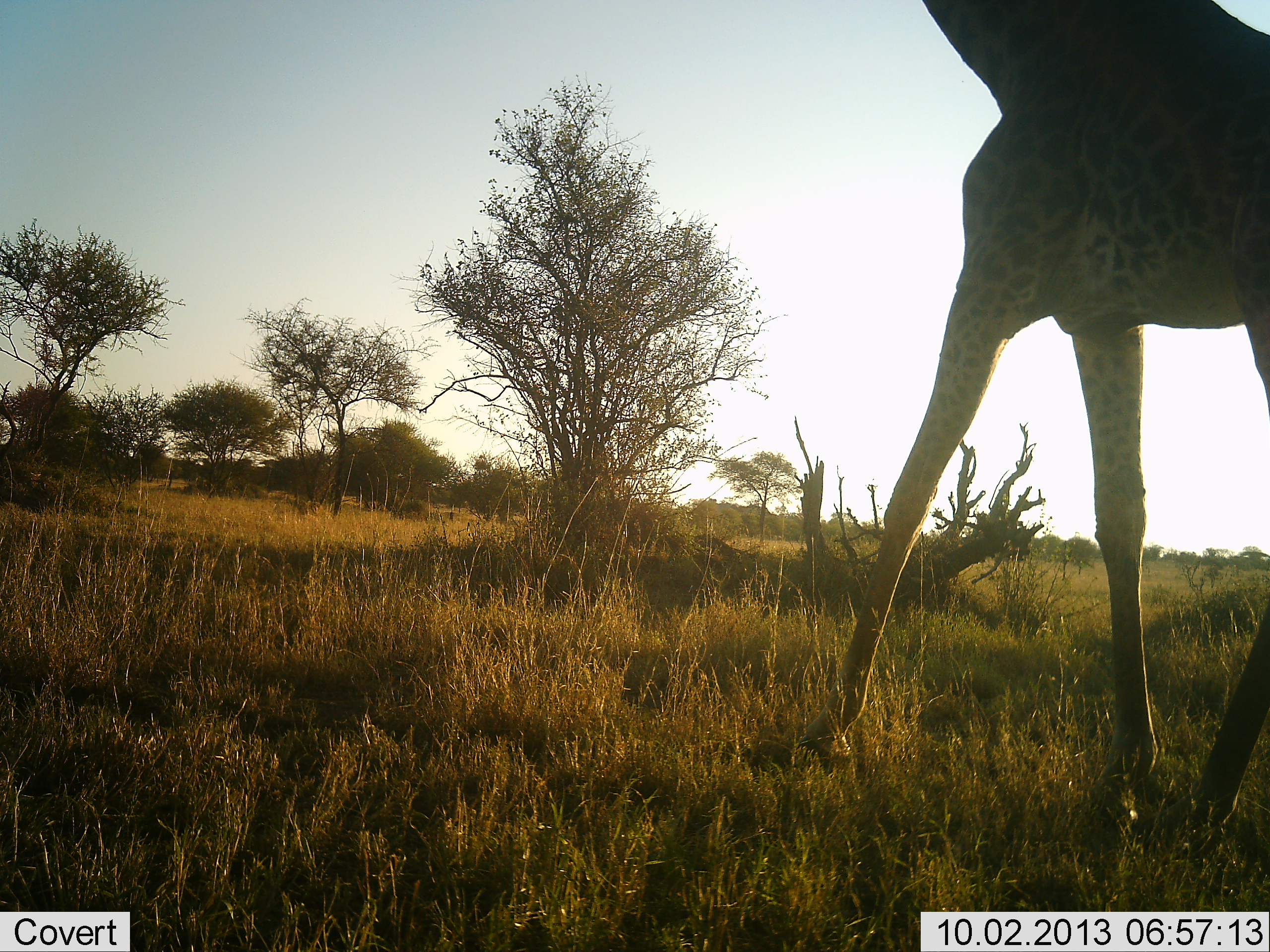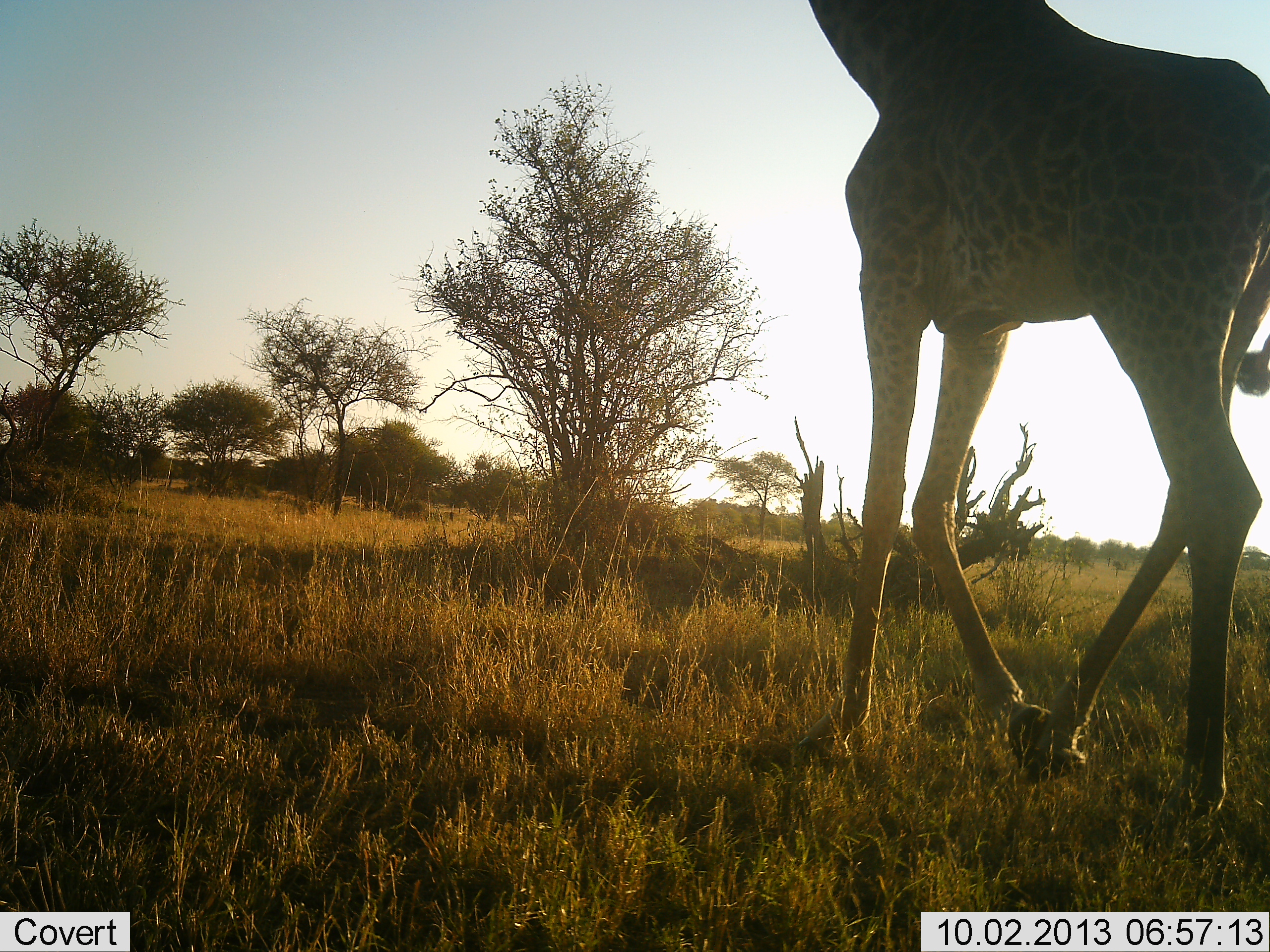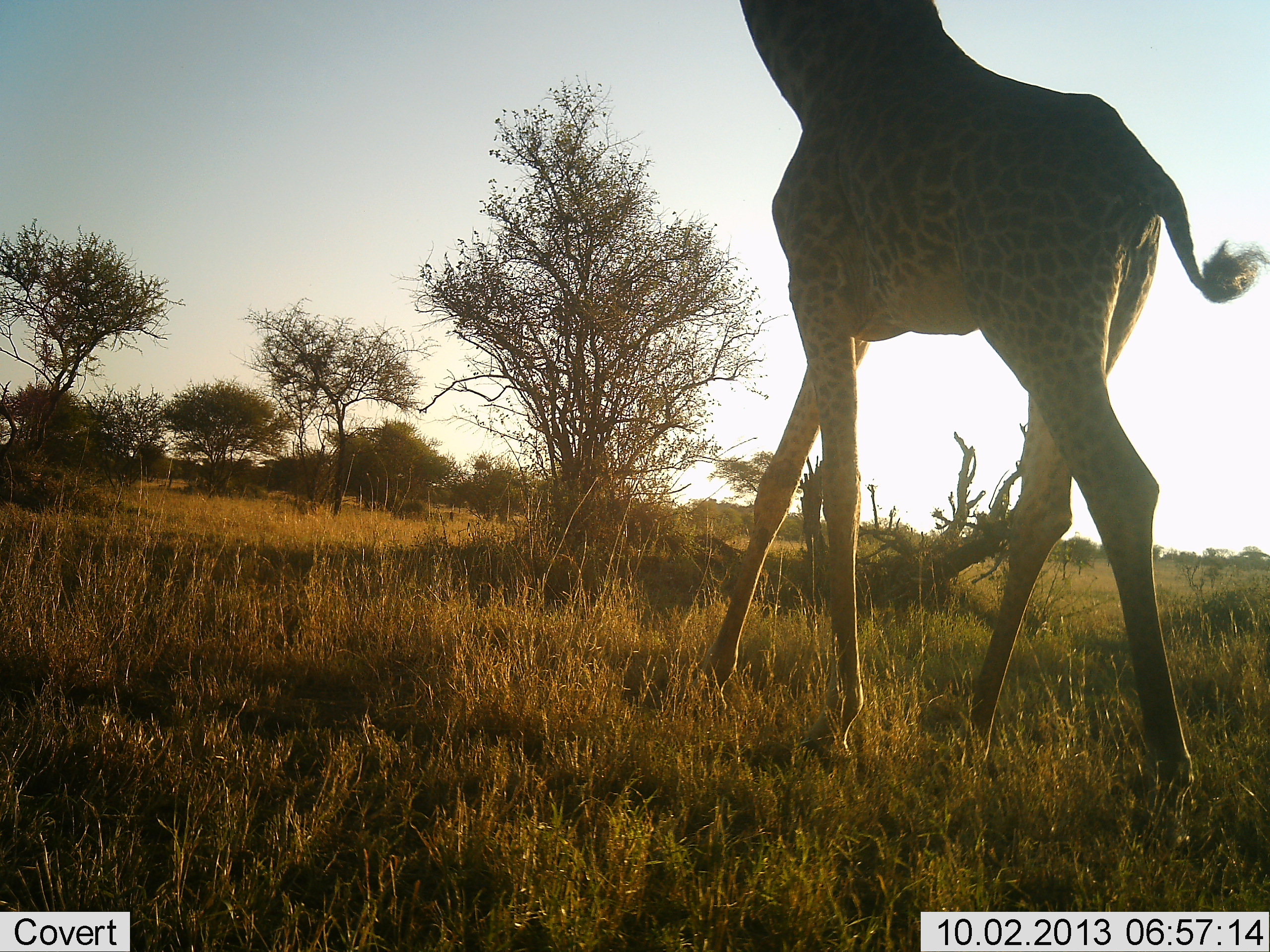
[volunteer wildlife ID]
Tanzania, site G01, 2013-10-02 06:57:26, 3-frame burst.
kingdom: Animalia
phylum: Chordata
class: Mammalia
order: Artiodactyla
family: Giraffidae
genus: Giraffa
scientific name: Giraffa camelopardalis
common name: giraffe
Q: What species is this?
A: Giraffe (Giraffa camelopardalis).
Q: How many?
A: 1.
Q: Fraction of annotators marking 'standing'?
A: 3%.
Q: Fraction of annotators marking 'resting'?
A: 0%.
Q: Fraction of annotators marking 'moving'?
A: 97%.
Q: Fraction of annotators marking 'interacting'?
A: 0%.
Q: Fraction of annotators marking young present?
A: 0%.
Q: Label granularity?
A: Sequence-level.